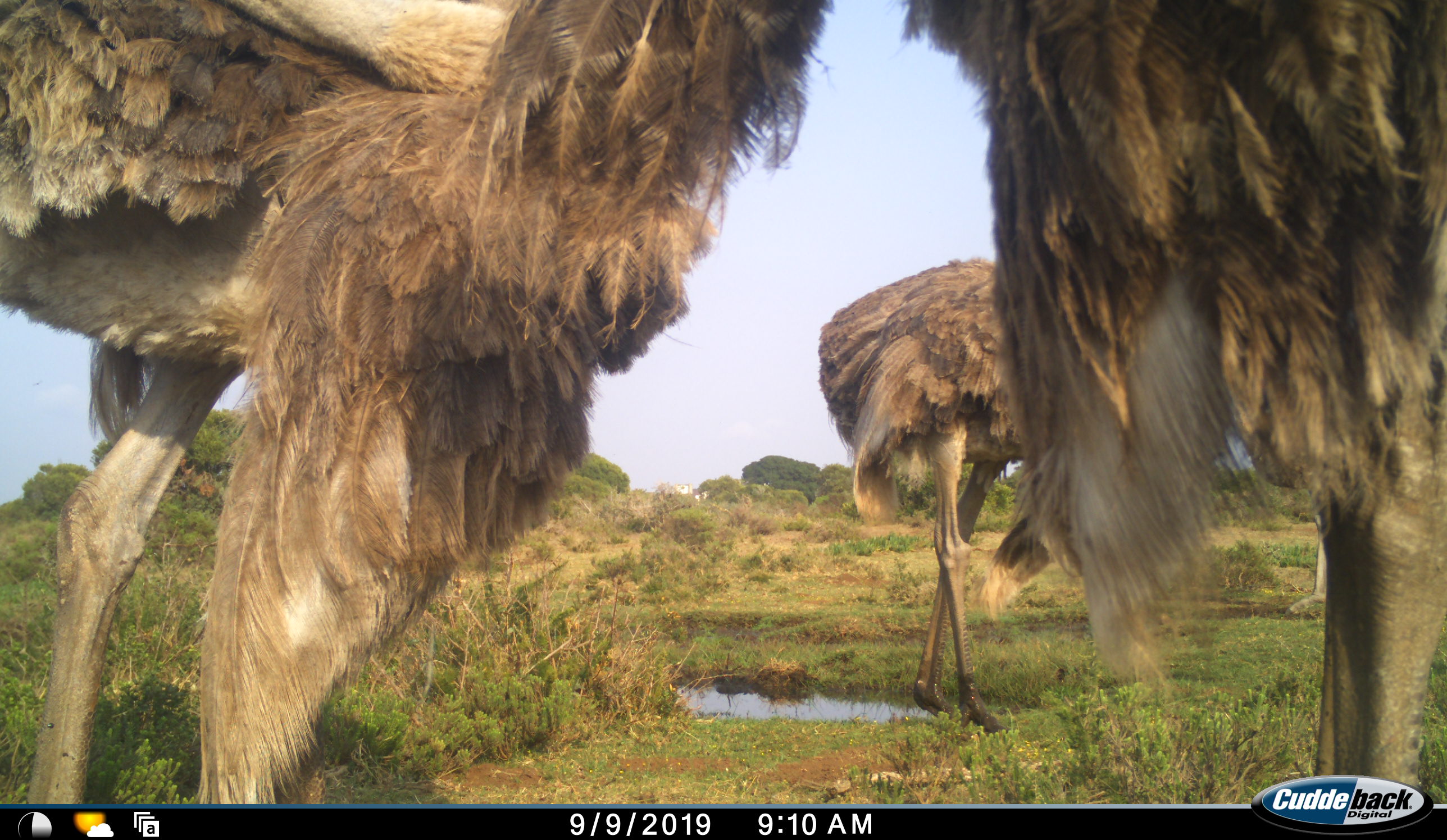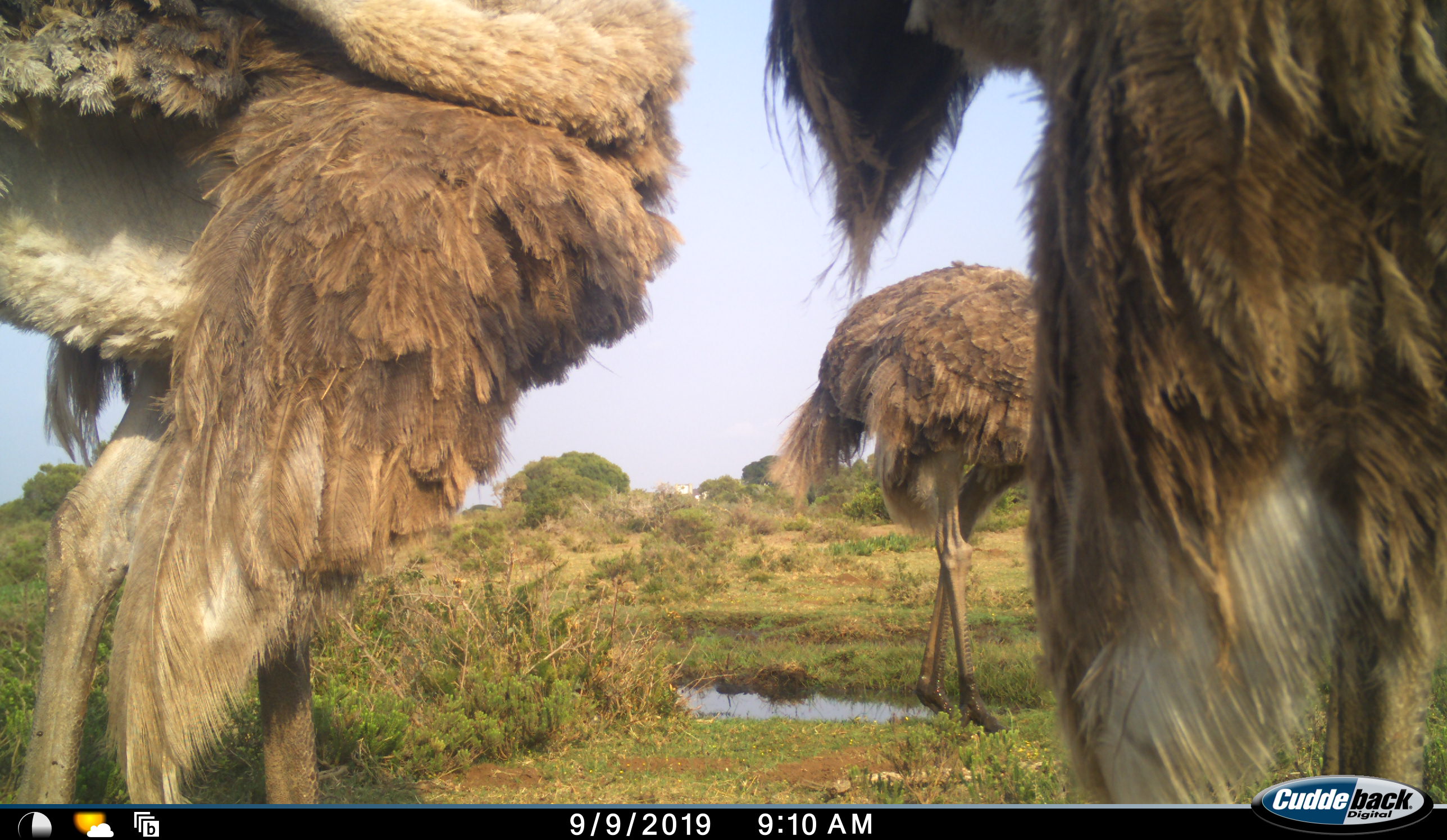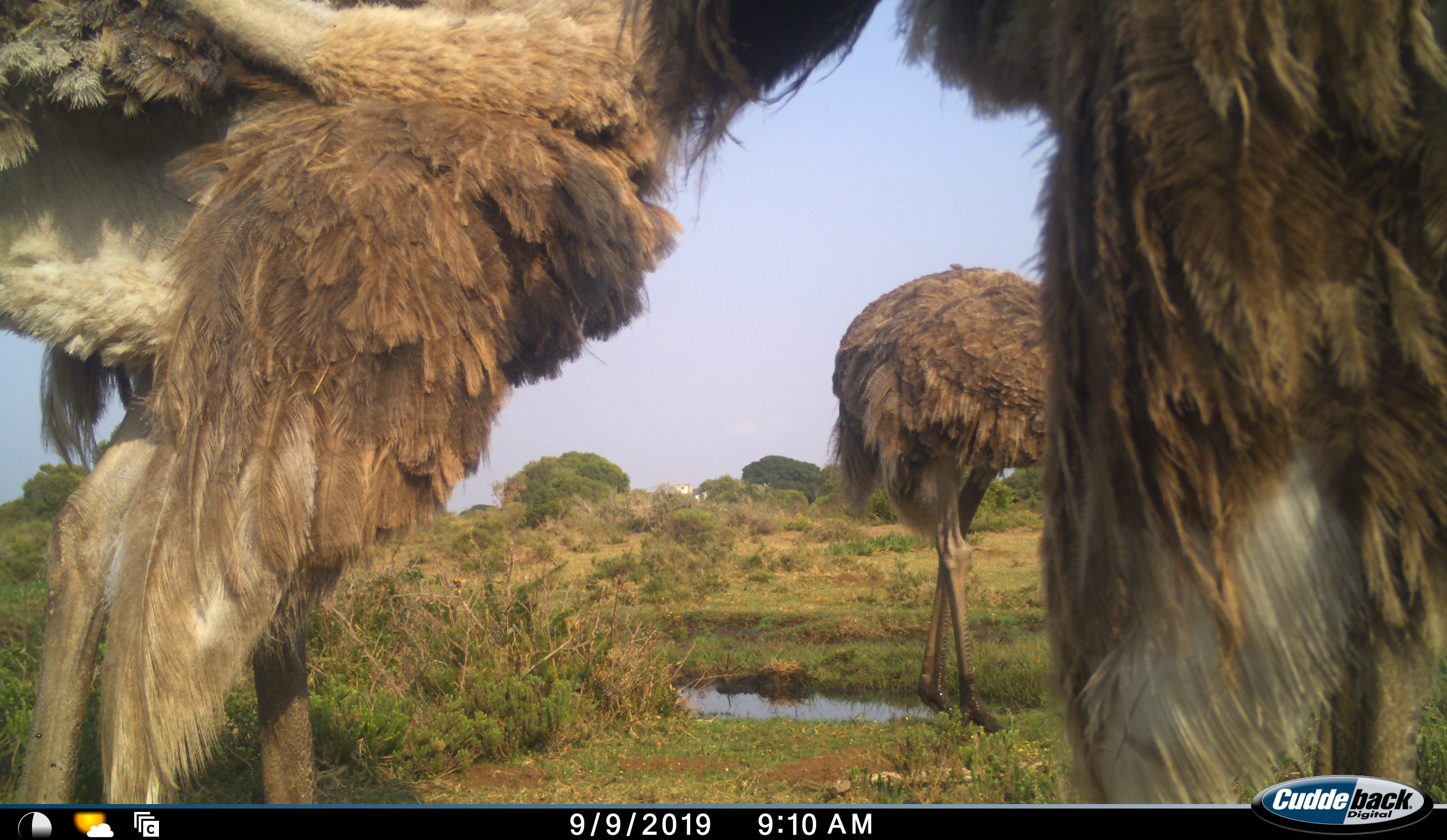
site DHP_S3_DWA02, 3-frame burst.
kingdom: Animalia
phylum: Chordata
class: Aves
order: Struthioniformes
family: Struthionidae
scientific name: Struthionidae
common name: ostrich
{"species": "ostrich (Struthionidae)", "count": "3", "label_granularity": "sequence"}